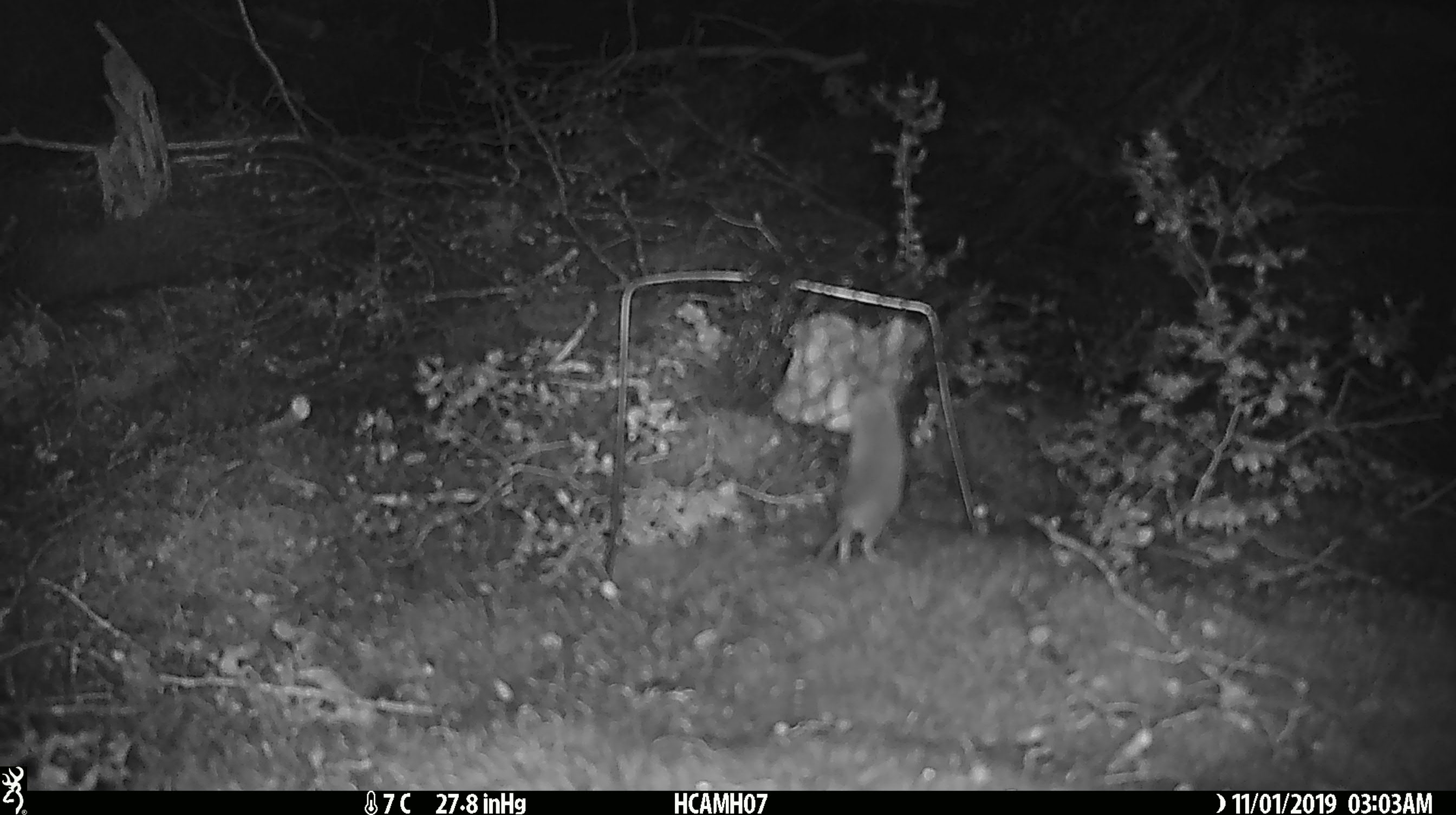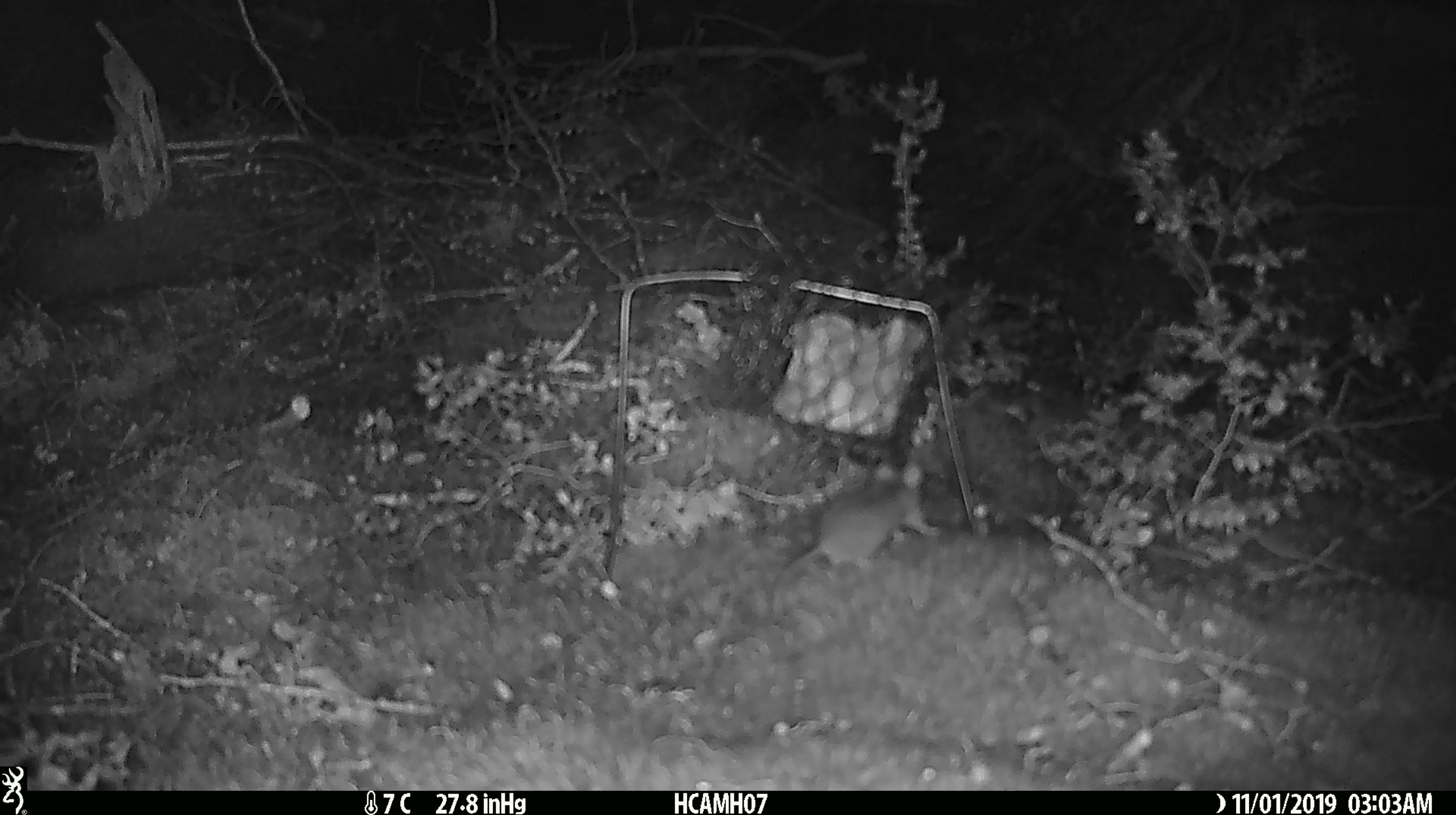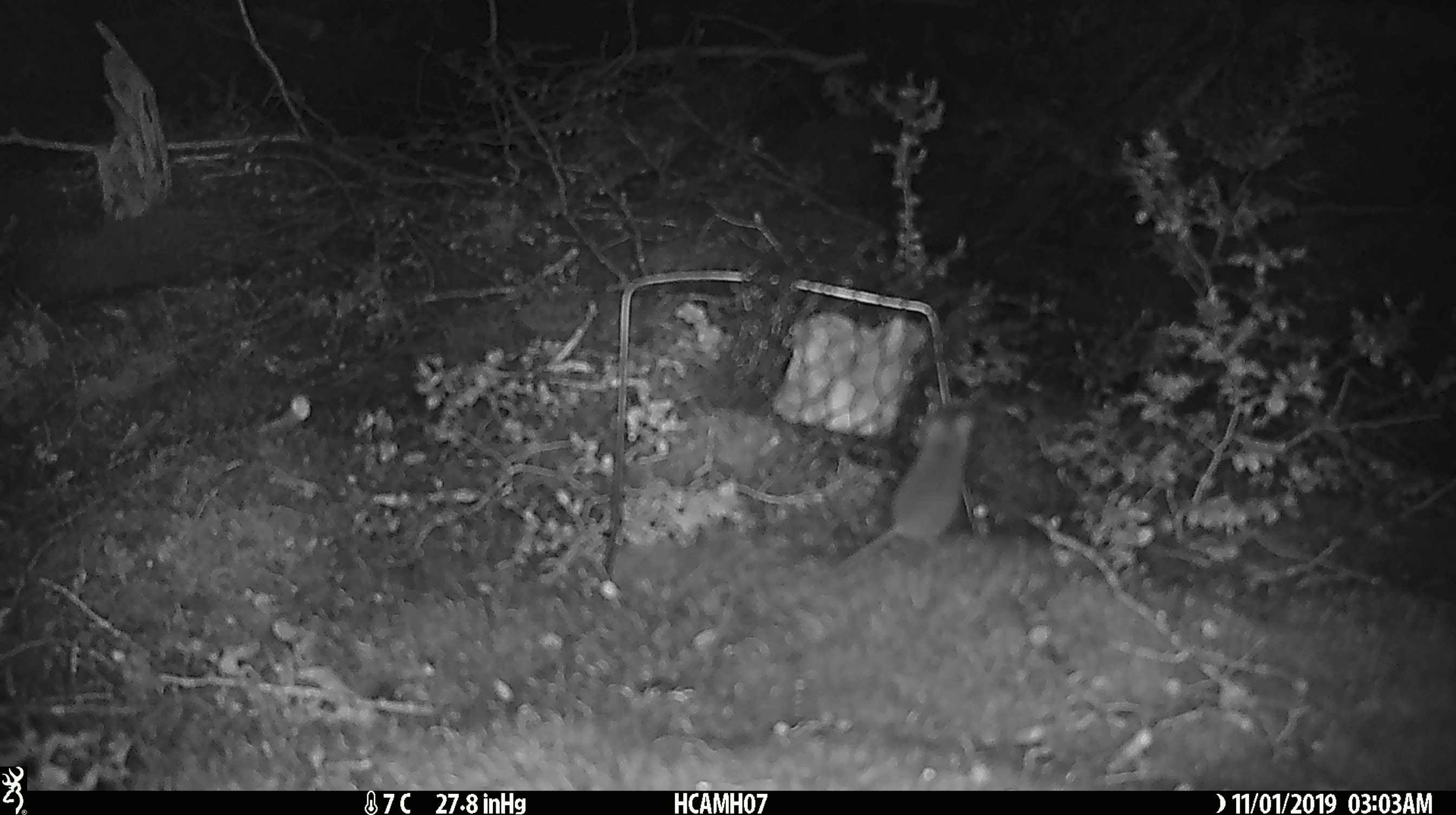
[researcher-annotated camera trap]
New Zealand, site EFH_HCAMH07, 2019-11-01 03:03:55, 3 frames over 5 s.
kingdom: Animalia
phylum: Chordata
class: Mammalia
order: Rodentia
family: Muridae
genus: Mus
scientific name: Mus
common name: mouse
Mouse (Mus).